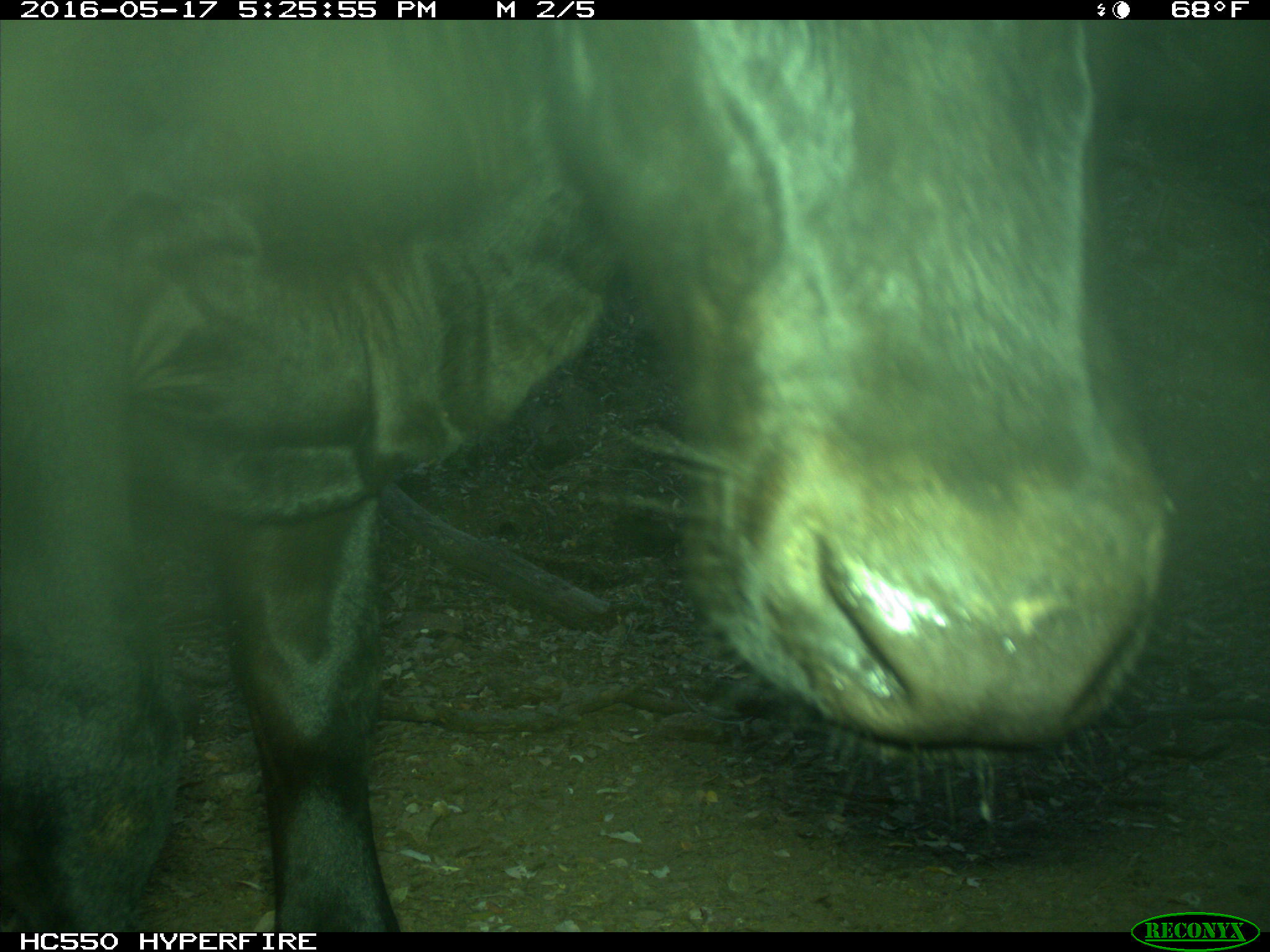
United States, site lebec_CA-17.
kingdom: Animalia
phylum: Chordata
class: Mammalia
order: Artiodactyla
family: Bovidae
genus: Bos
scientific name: Bos taurus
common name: domestic cow